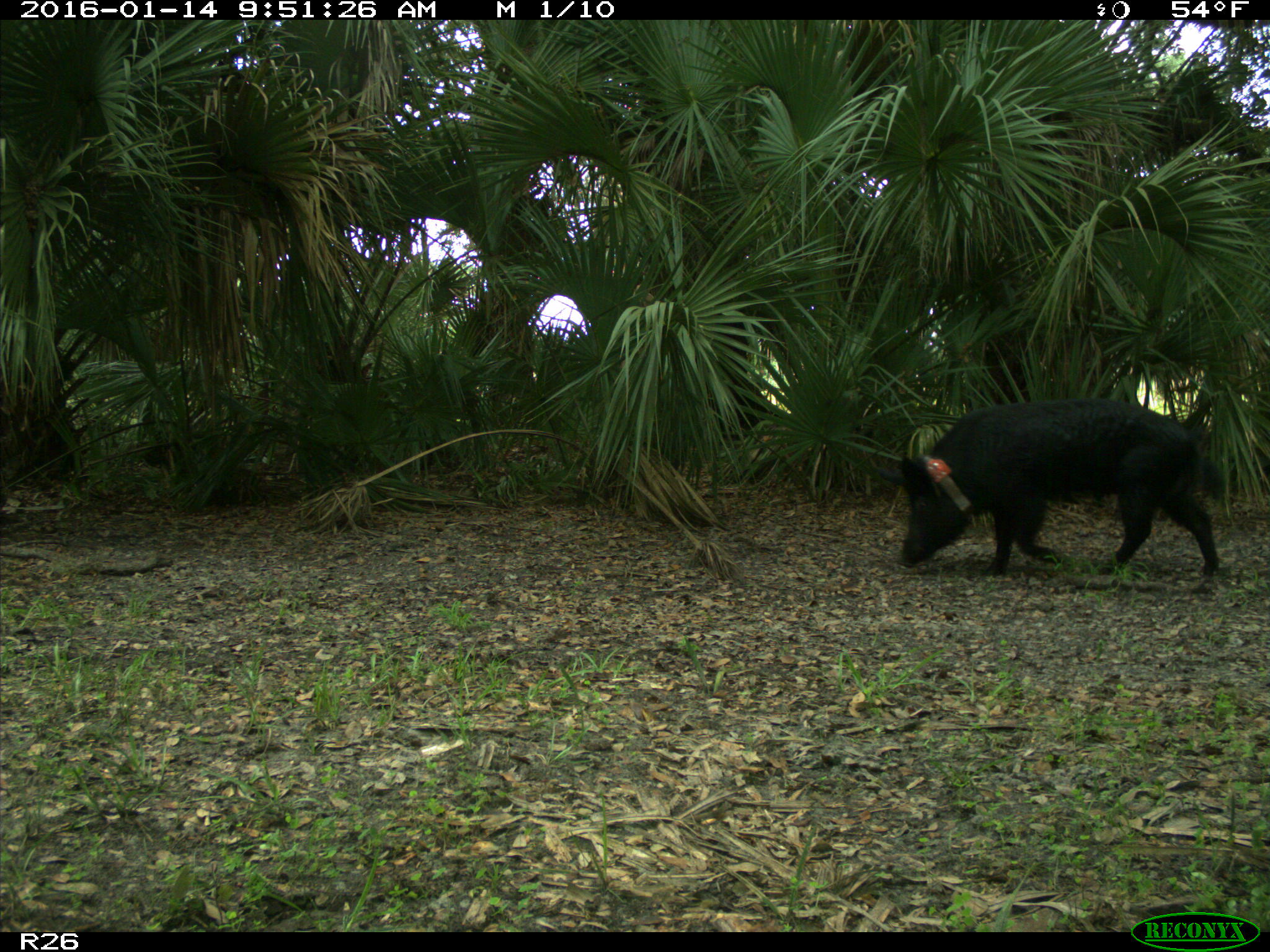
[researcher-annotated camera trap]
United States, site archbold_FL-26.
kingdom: Animalia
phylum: Chordata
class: Mammalia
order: Artiodactyla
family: Suidae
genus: Sus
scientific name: Sus scrofa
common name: wild boar